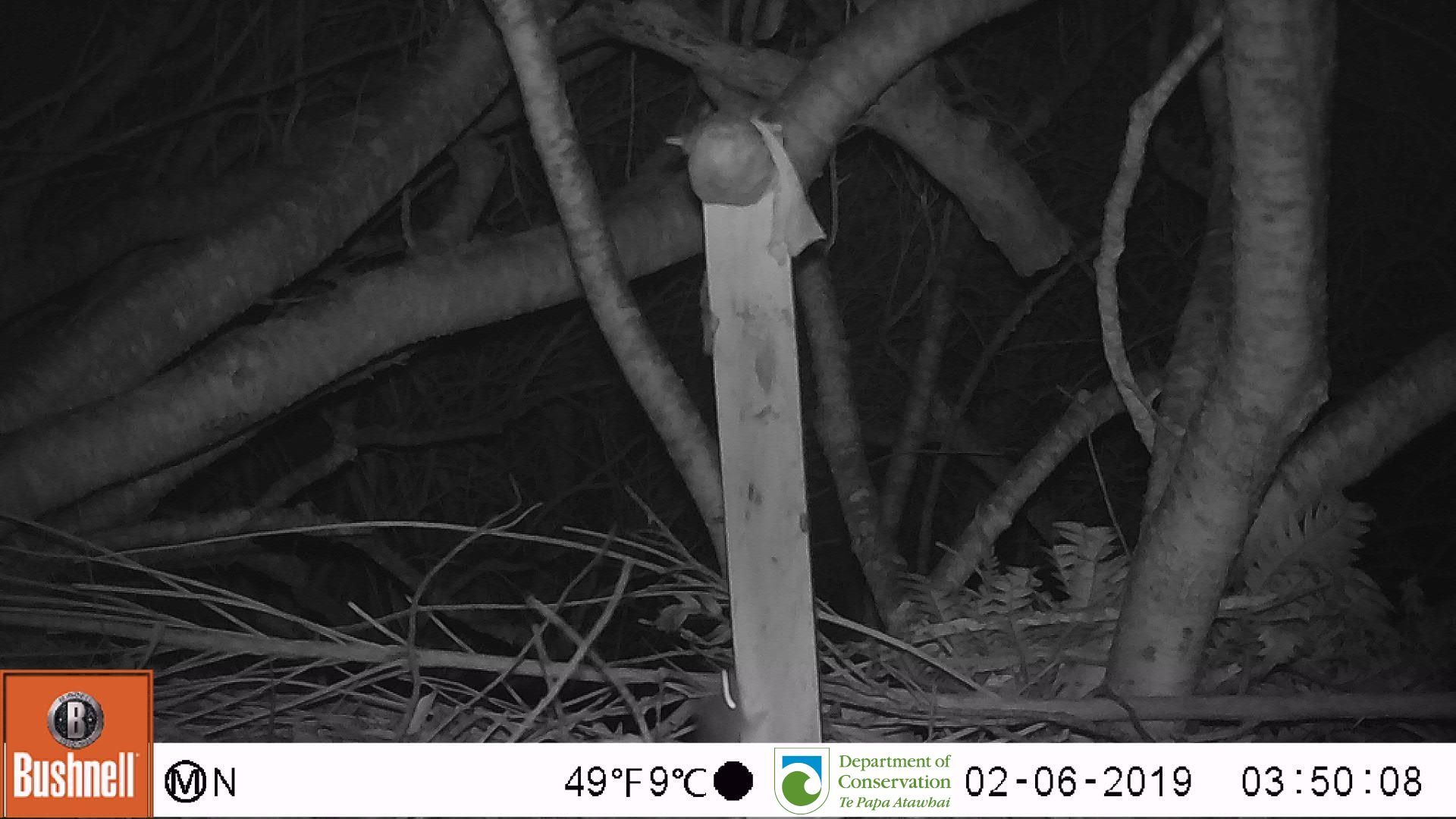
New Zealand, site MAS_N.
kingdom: Animalia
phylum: Chordata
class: Mammalia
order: Rodentia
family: Muridae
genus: Mus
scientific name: Mus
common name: mouse